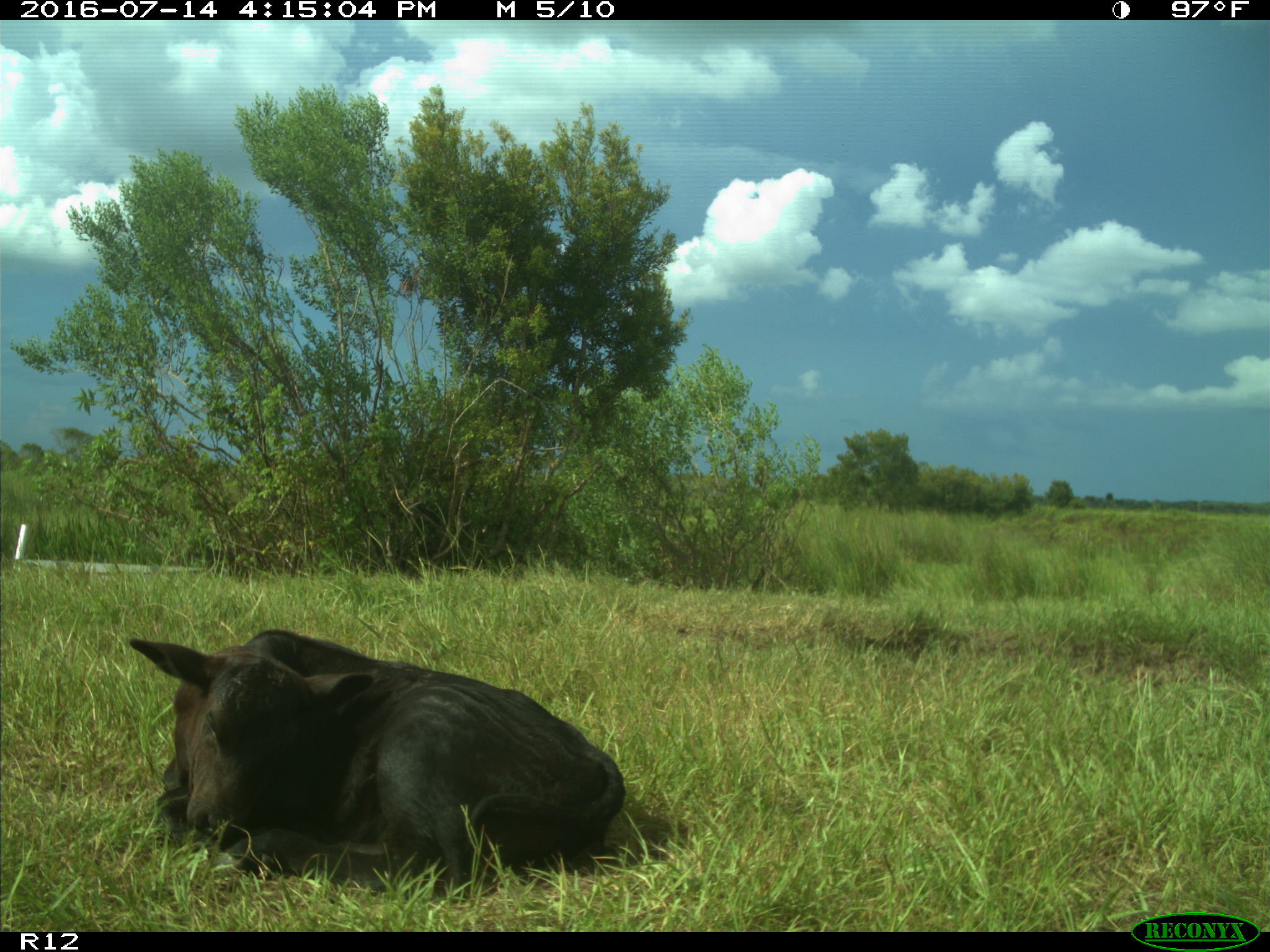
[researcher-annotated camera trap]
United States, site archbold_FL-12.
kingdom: Animalia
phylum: Chordata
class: Mammalia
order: Artiodactyla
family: Bovidae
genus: Bos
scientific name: Bos taurus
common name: domestic cow